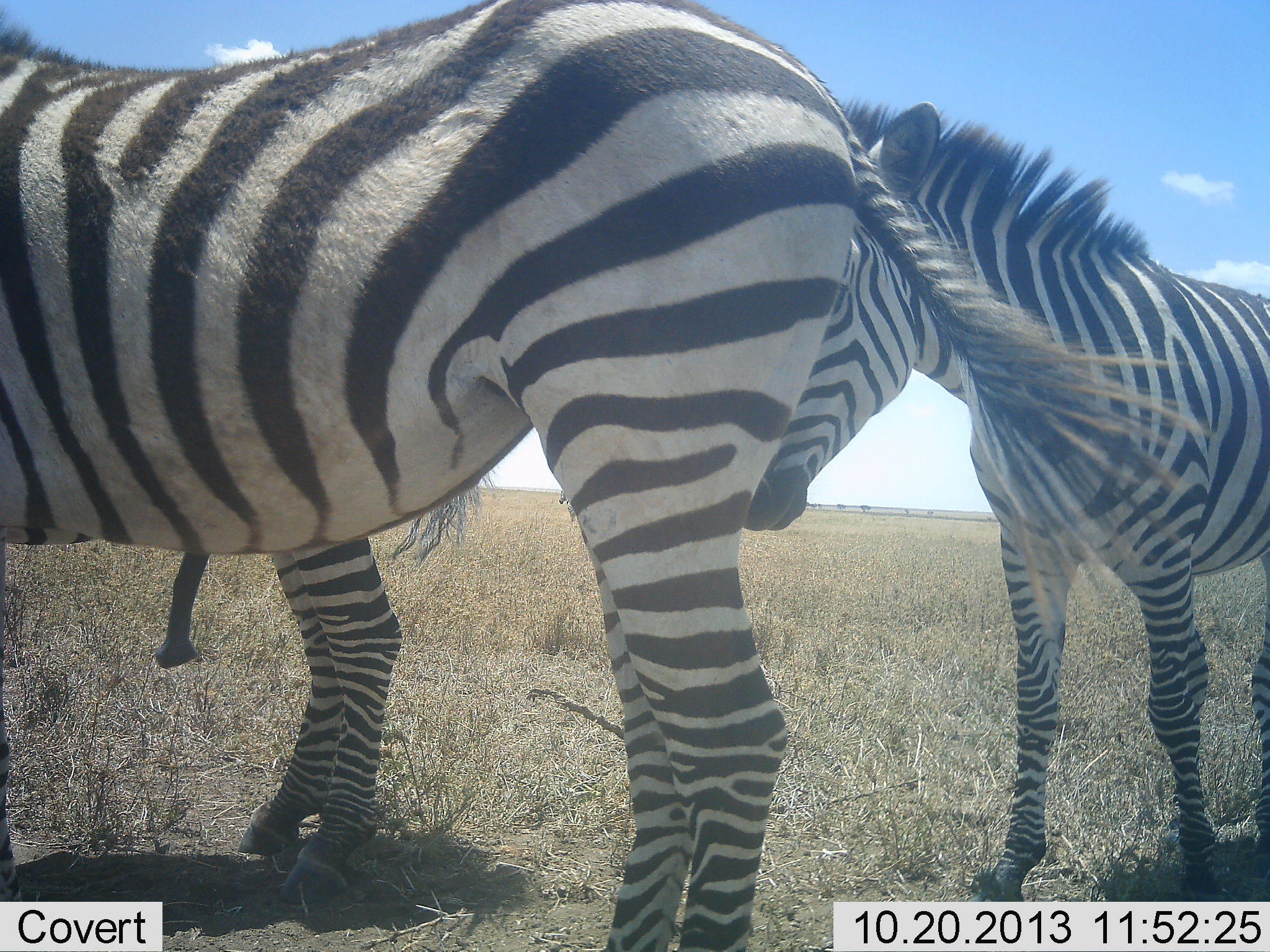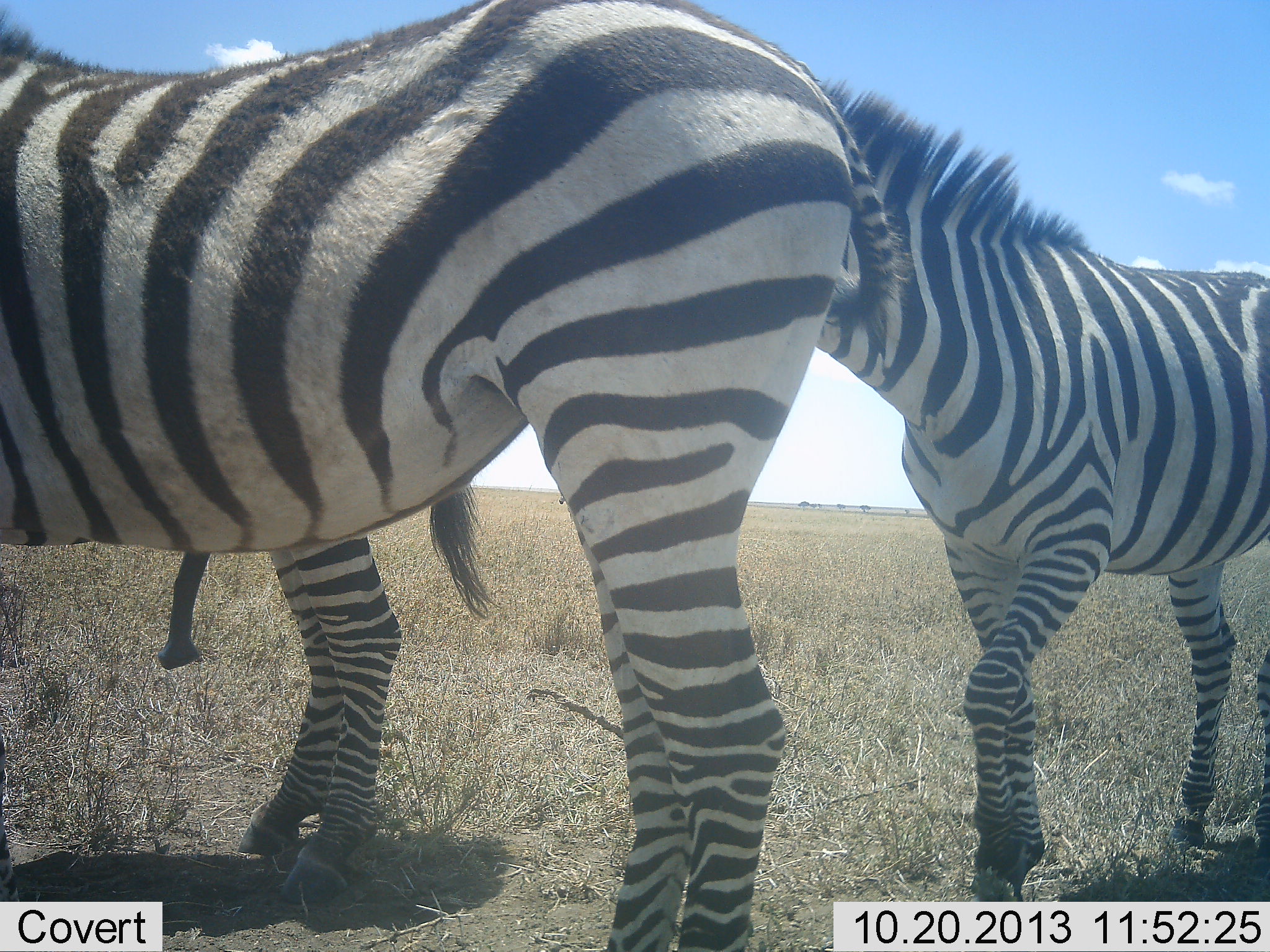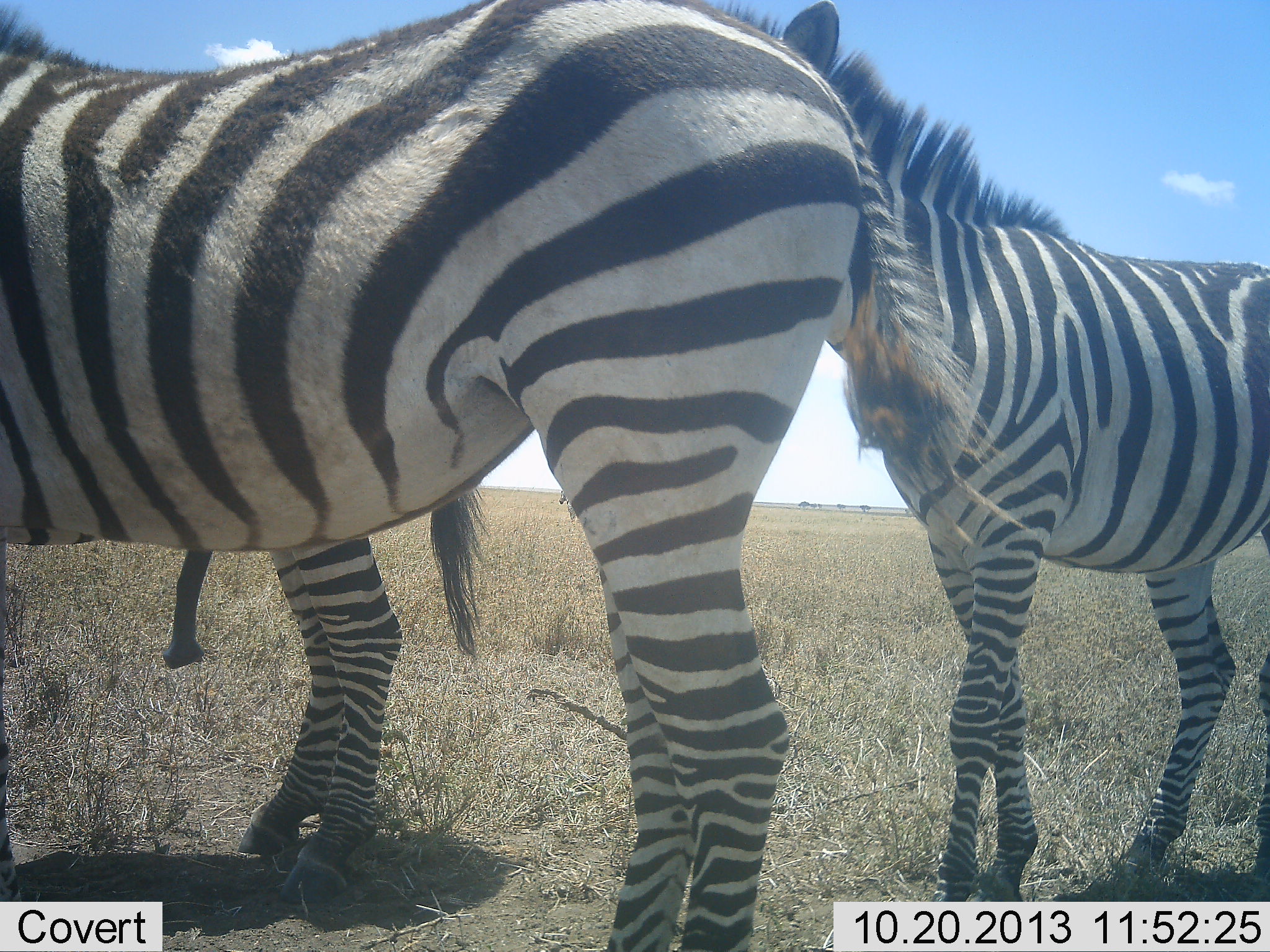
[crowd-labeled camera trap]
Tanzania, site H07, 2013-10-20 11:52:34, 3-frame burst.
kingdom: Animalia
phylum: Chordata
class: Mammalia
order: Perissodactyla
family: Equidae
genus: Equus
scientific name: Equus quagga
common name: plains zebra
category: zebra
Zebra (plains zebra) (Equus quagga), count 3. Behavior (volunteer vote fractions): standing 82%, resting 3%, moving 36%, interacting 21%. Young present (vote fraction): 3%. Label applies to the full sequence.